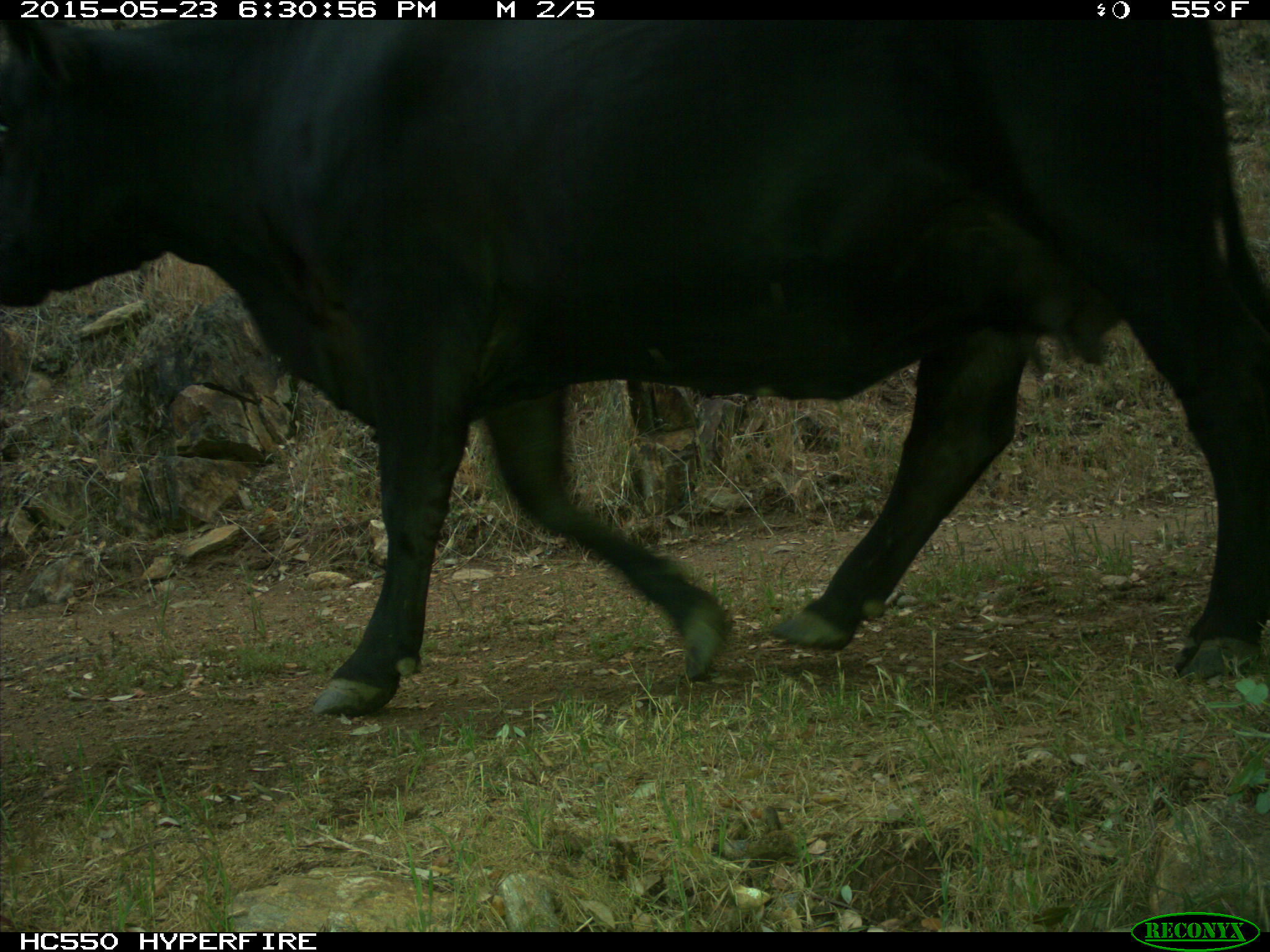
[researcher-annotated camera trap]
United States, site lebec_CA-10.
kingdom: Animalia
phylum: Chordata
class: Mammalia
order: Artiodactyla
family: Bovidae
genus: Bos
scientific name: Bos taurus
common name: domestic cow